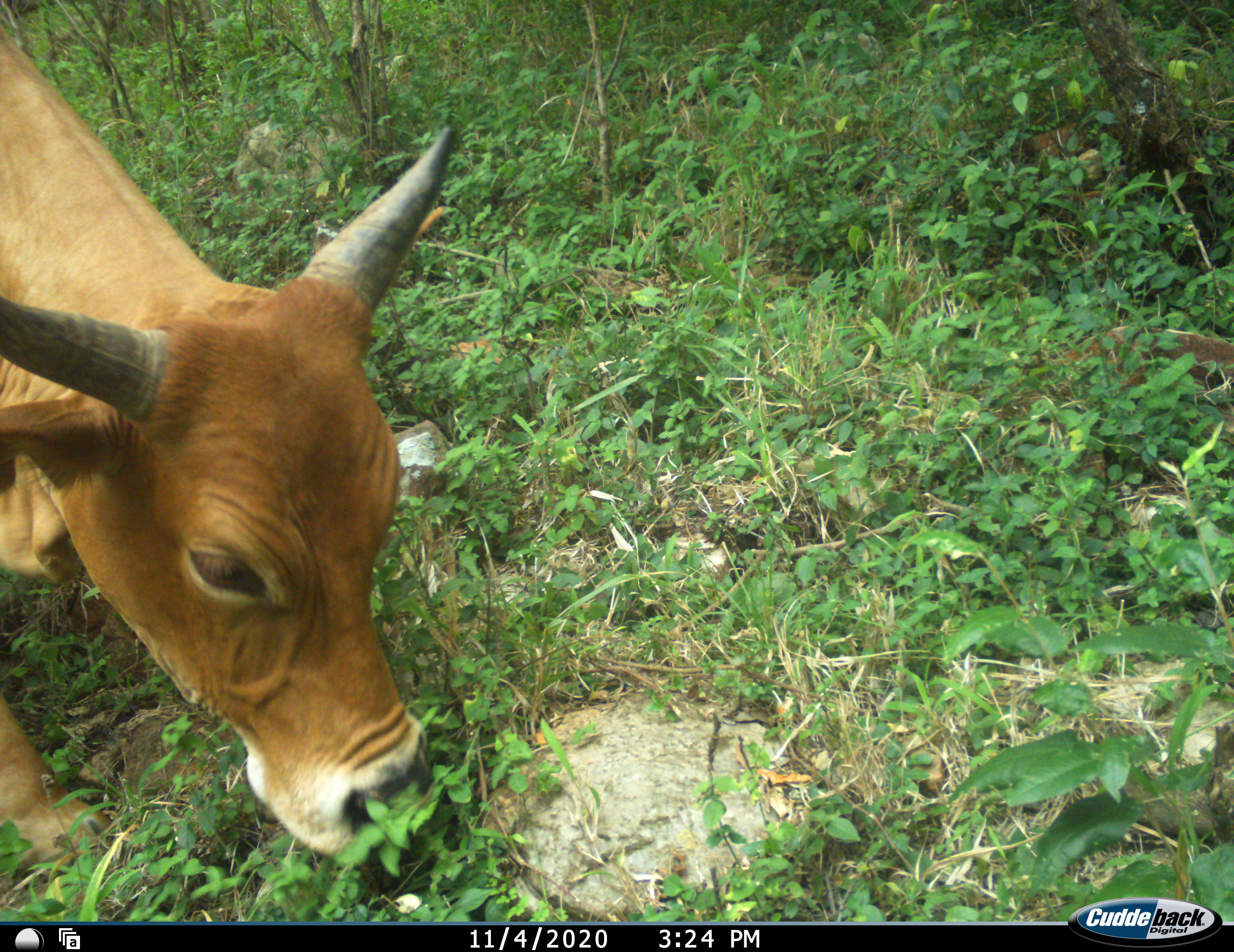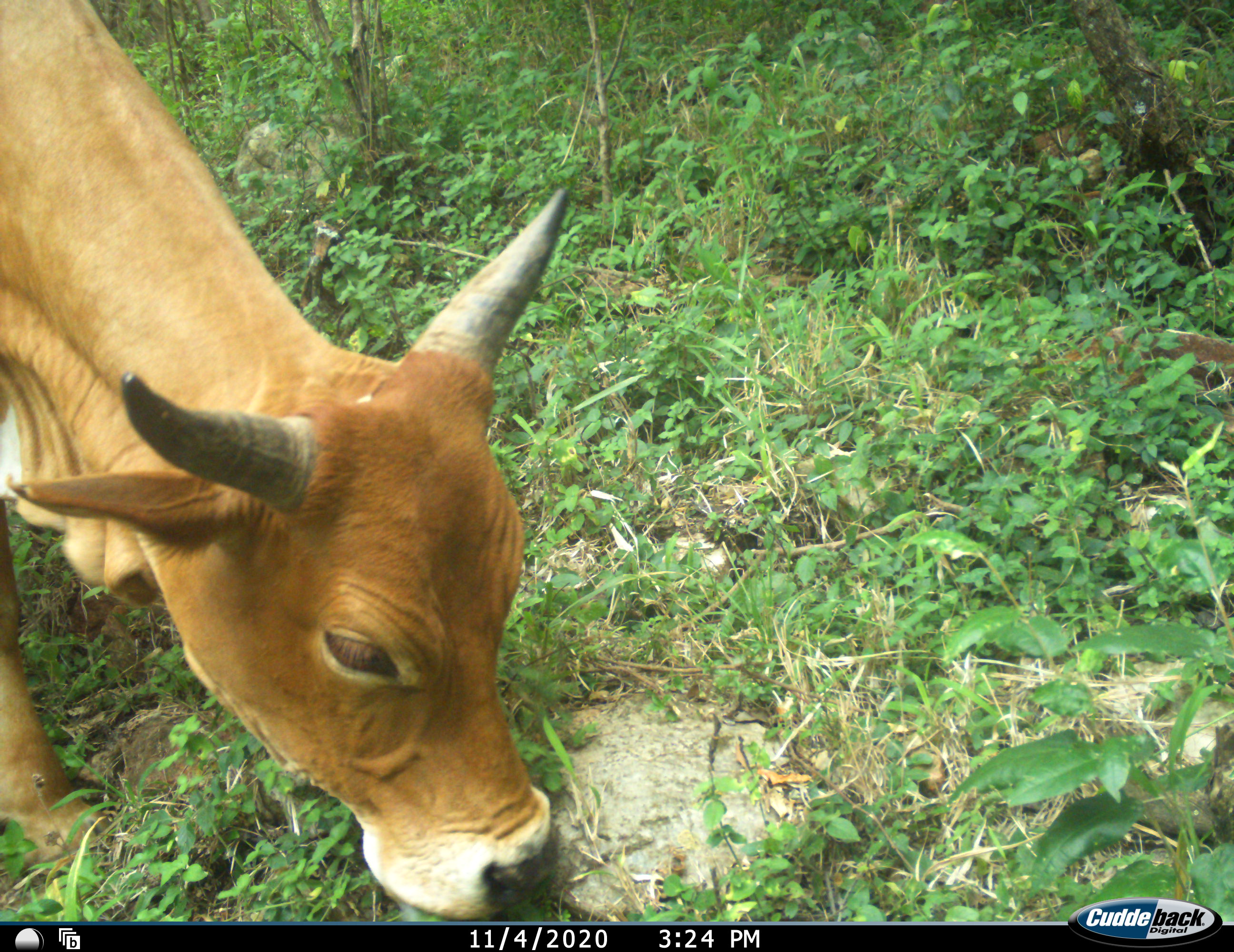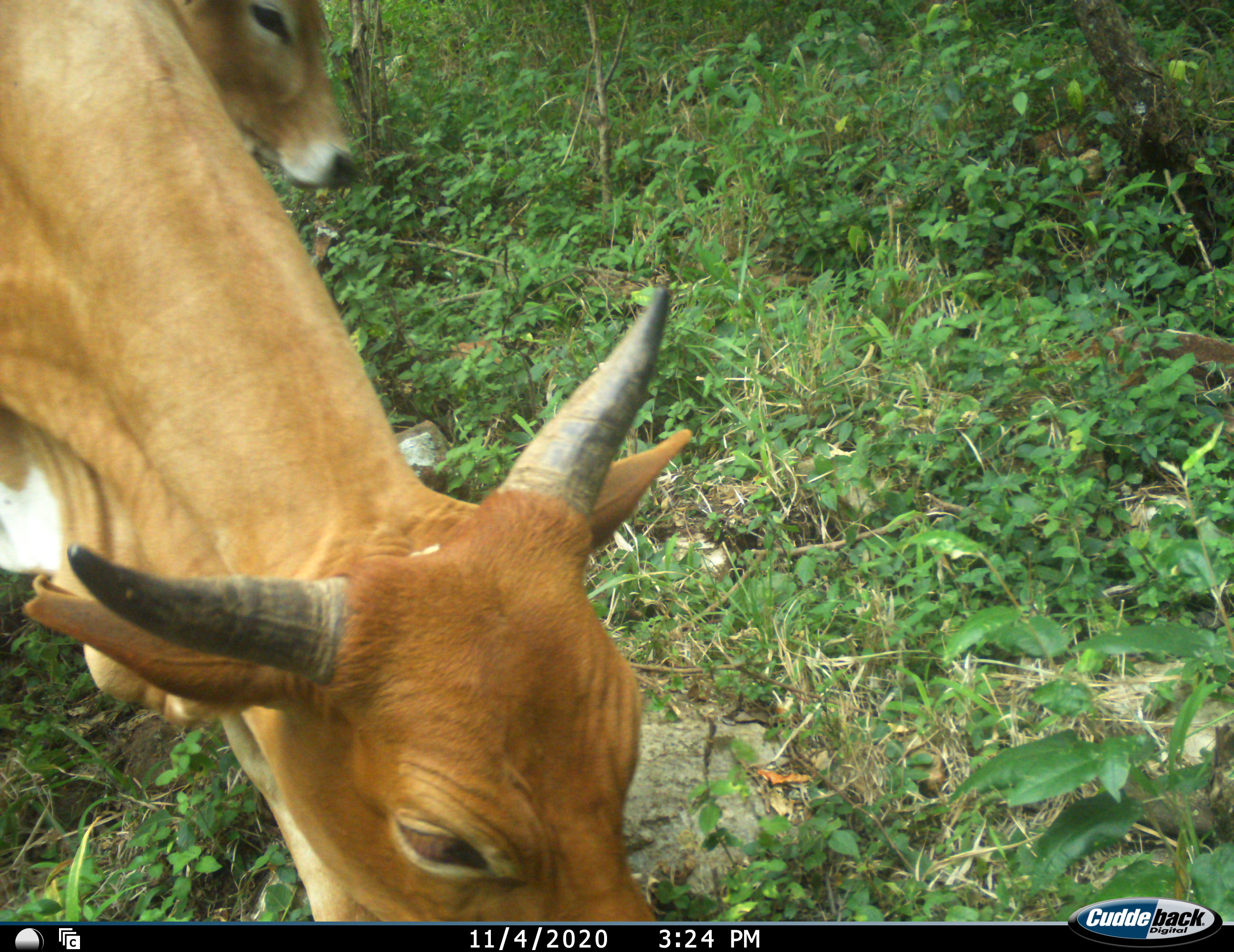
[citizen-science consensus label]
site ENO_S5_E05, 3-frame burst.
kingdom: Animalia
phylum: Chordata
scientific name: Vertebrata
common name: domestic animal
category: domesticanimal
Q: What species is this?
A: Domesticanimal (domestic animal) (Vertebrata).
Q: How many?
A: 2.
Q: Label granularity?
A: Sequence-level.